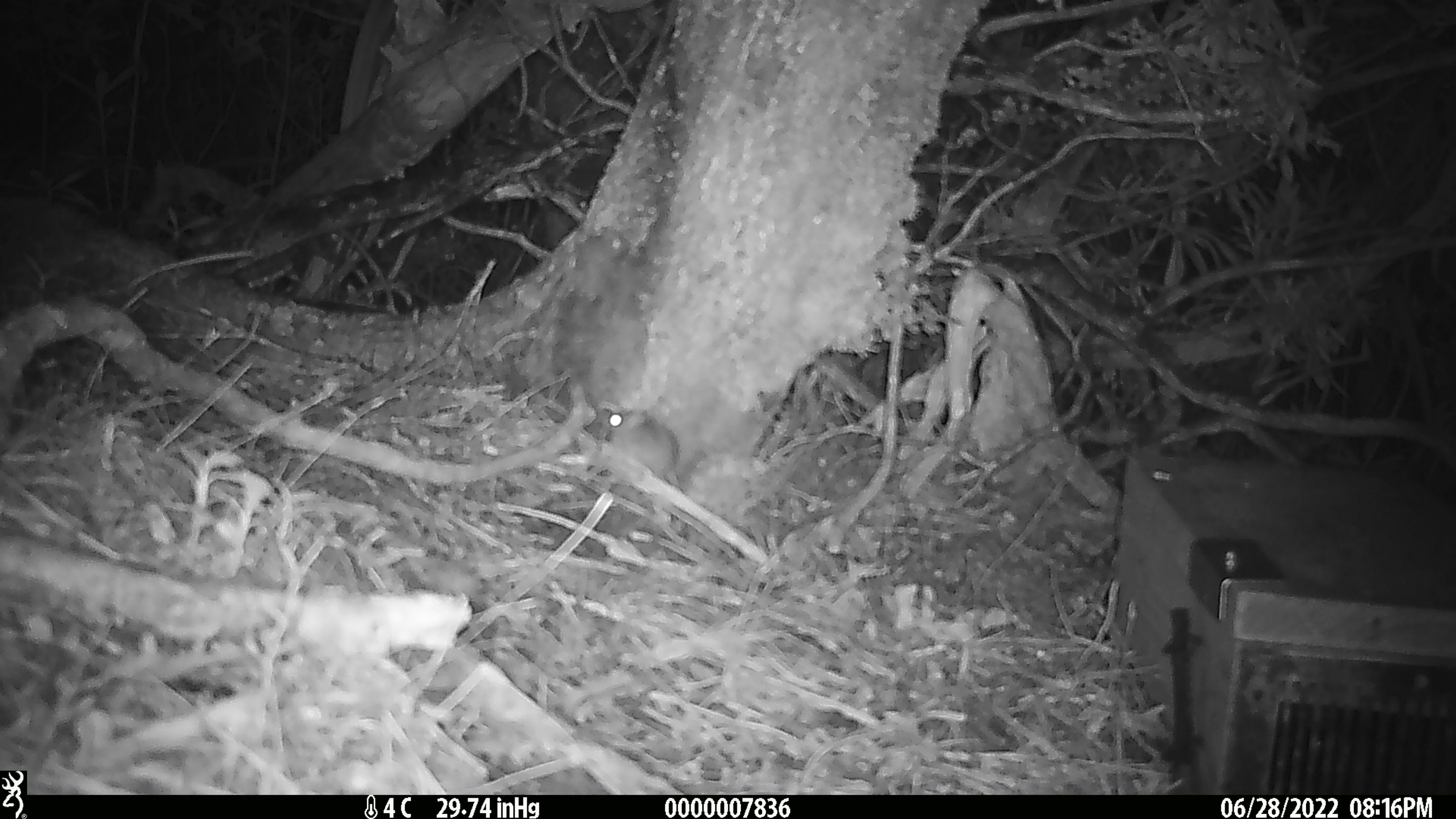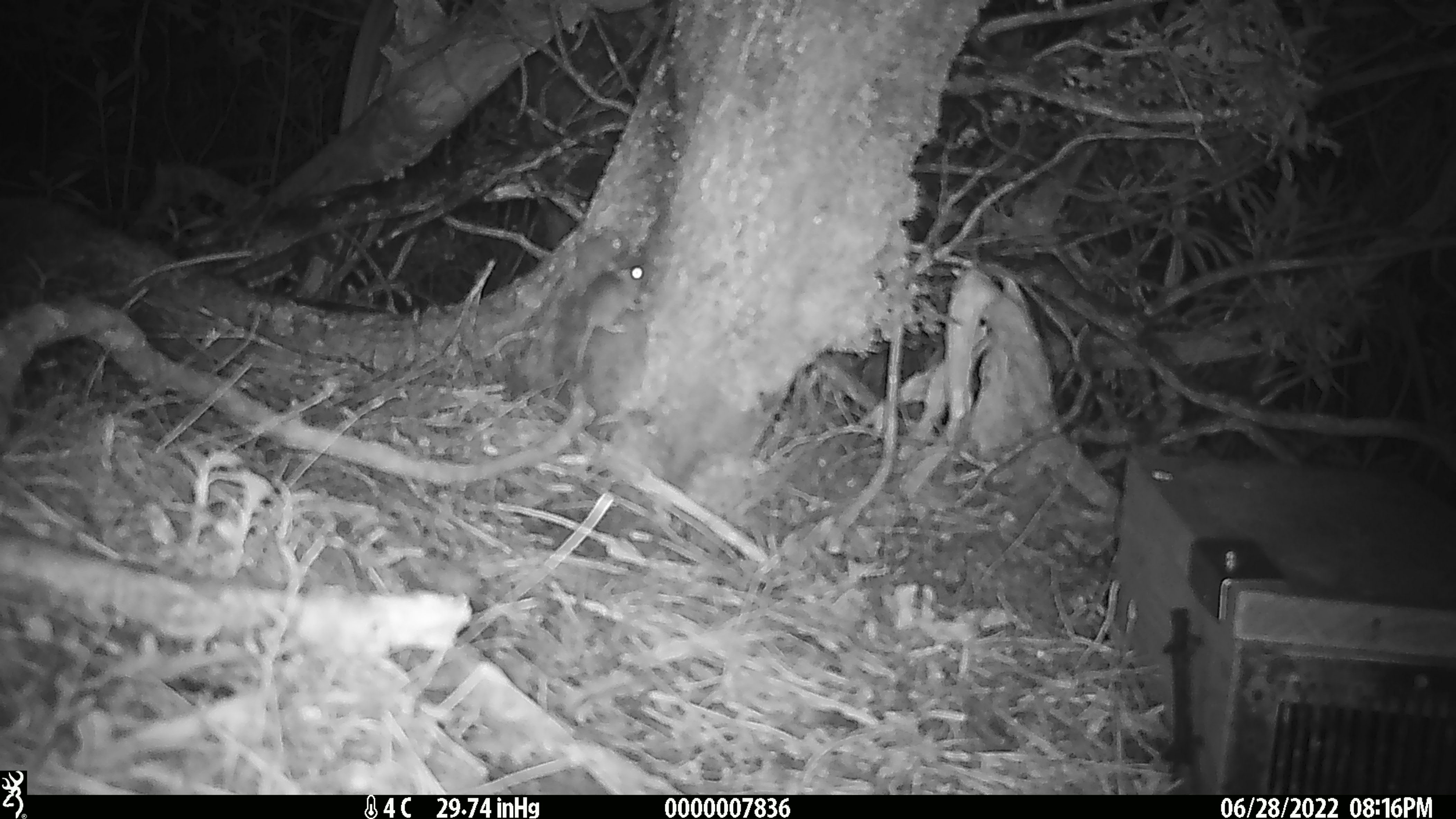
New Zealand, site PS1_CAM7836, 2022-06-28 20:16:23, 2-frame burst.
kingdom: Animalia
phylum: Chordata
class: Mammalia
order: Rodentia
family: Muridae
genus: Mus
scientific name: Mus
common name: mouse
Mouse (Mus).